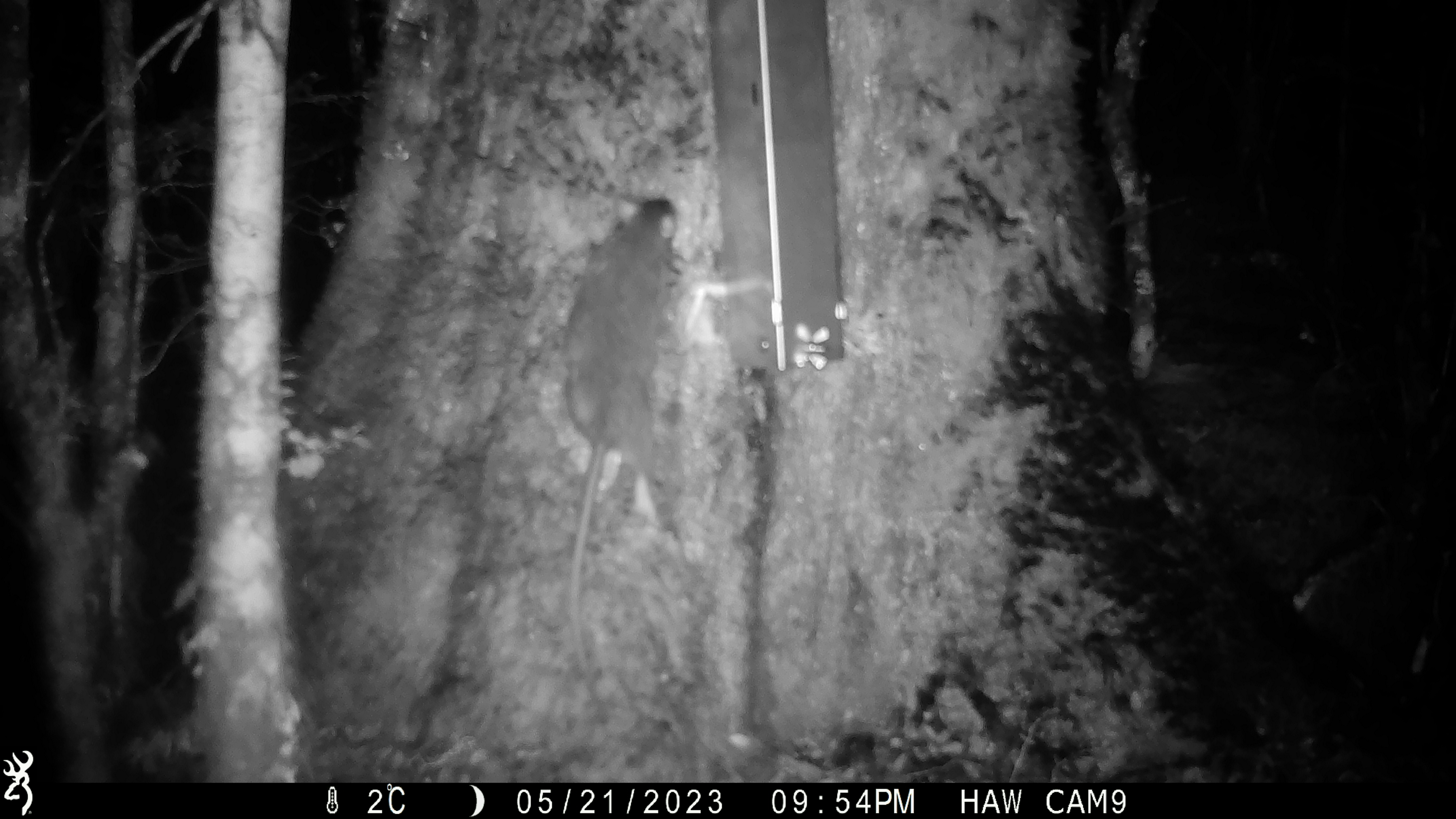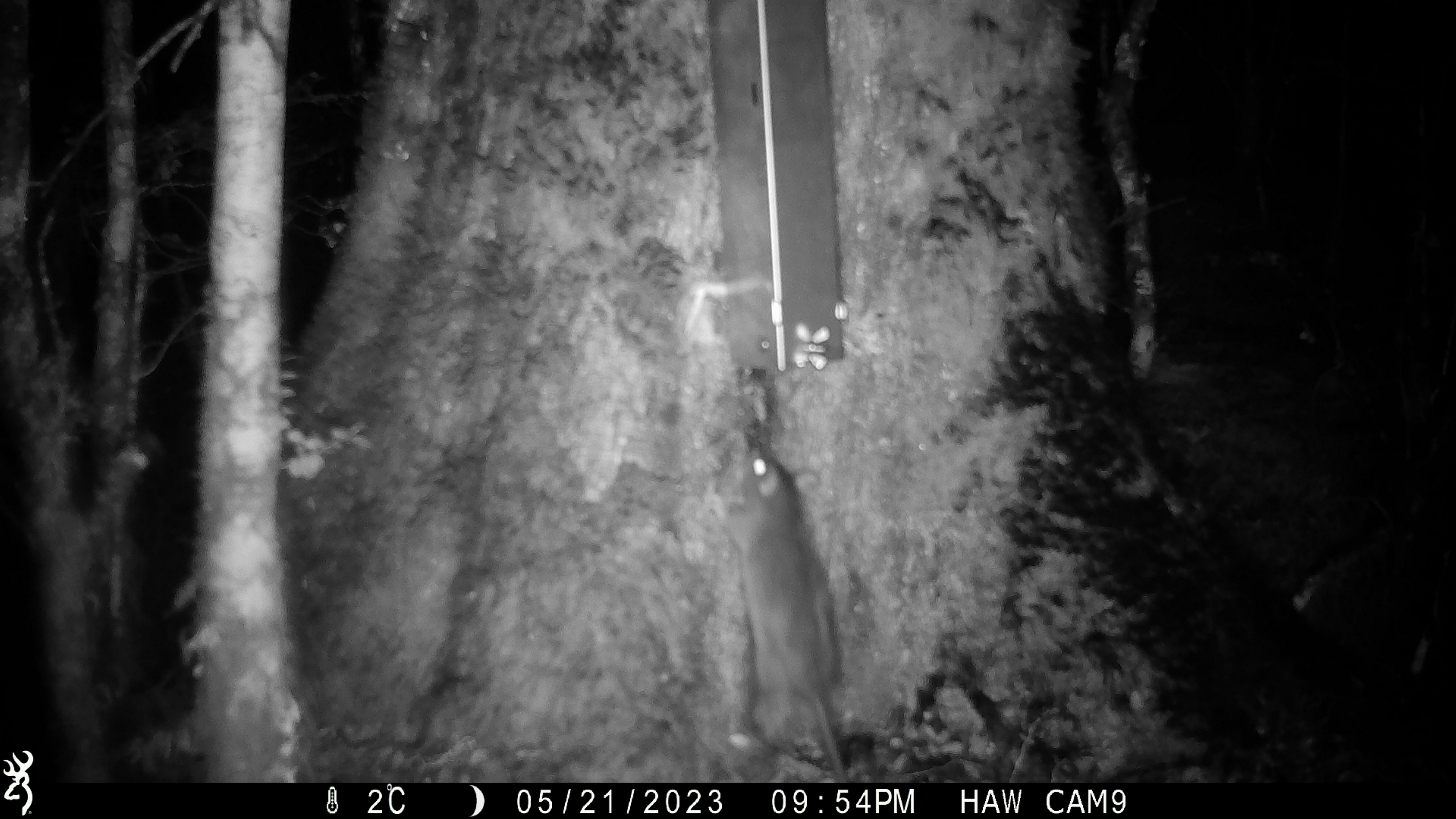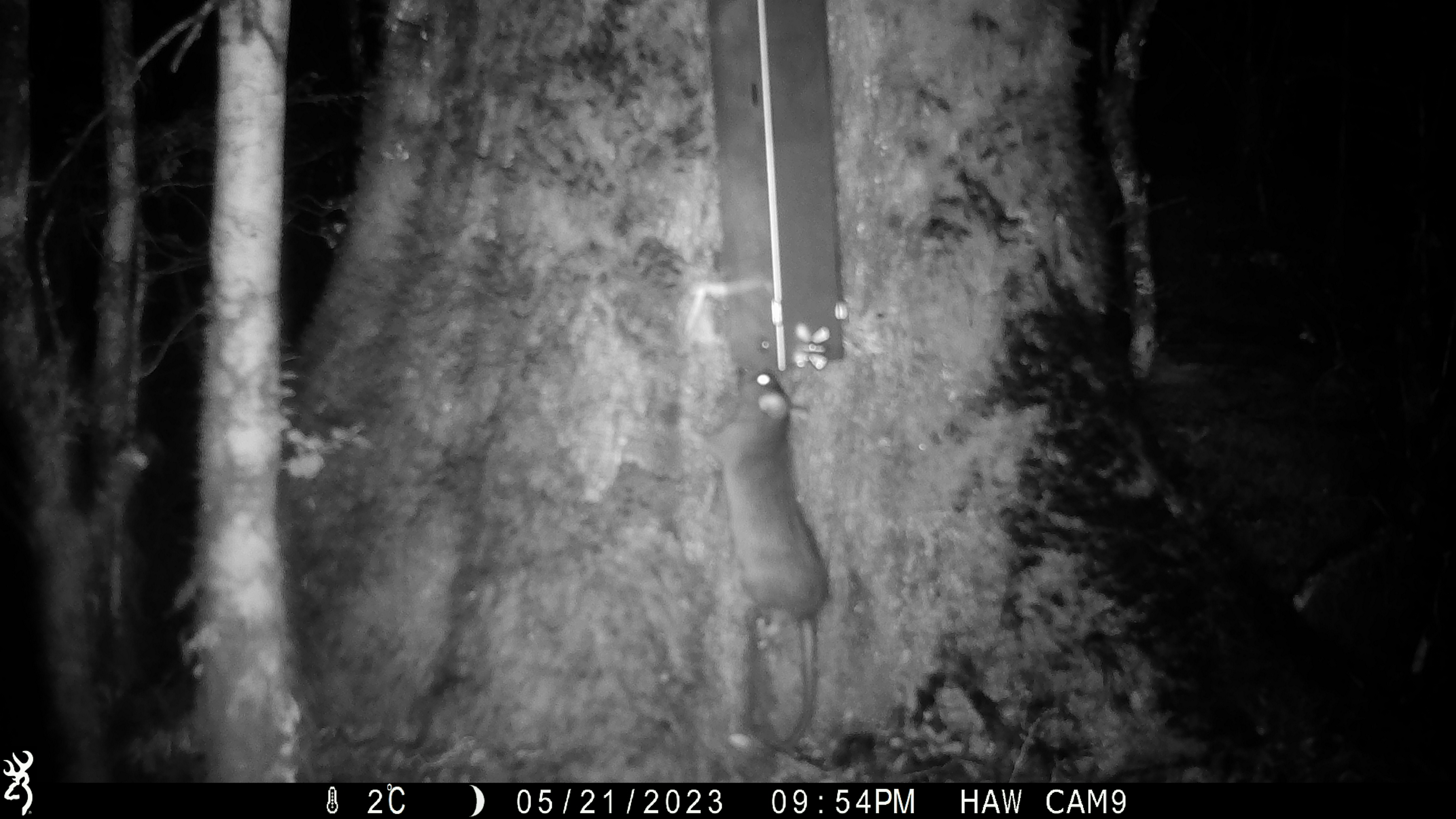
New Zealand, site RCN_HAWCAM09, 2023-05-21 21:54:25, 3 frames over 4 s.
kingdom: Animalia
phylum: Chordata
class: Mammalia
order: Rodentia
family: Muridae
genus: Rattus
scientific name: Rattus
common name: rat